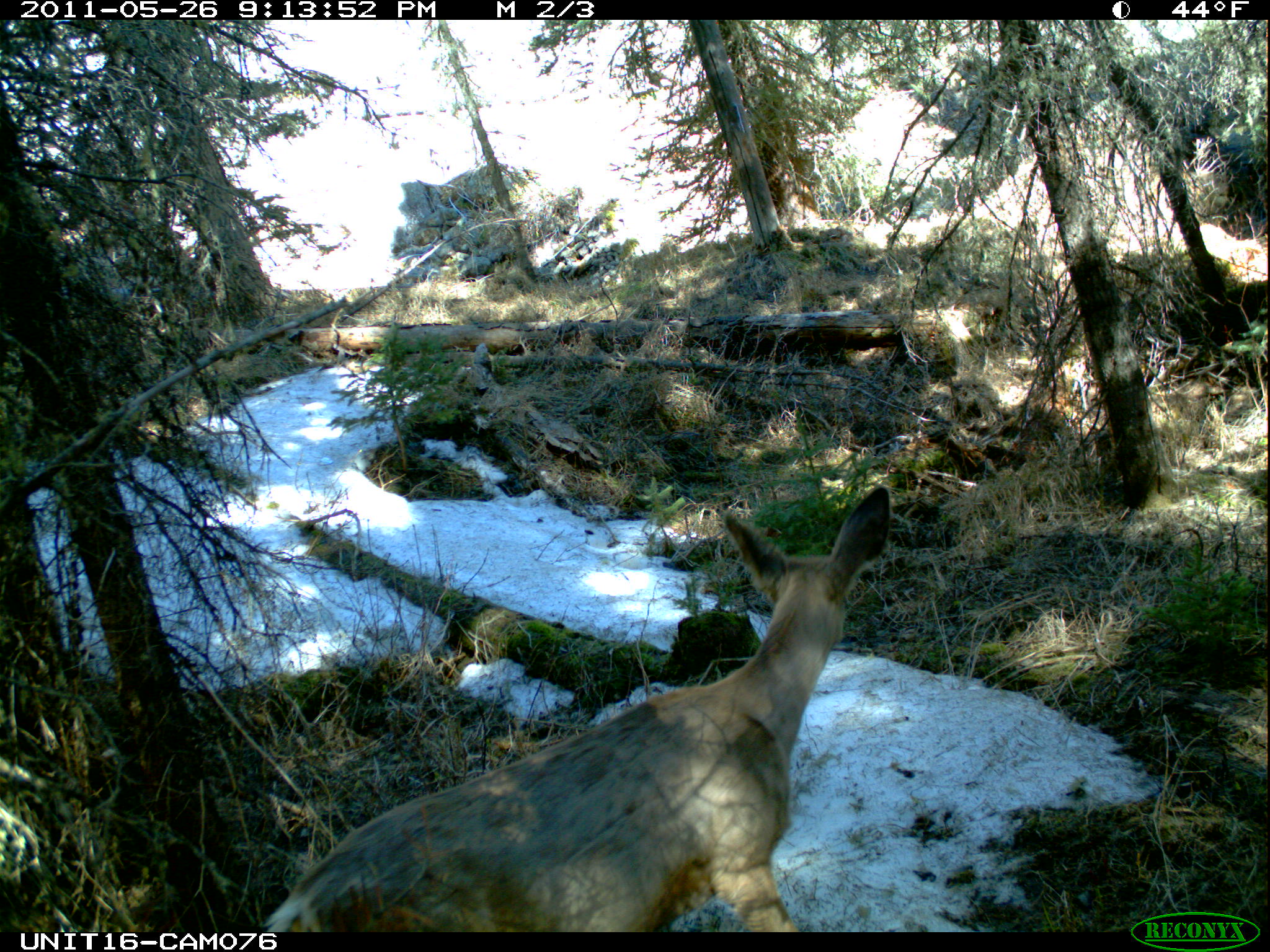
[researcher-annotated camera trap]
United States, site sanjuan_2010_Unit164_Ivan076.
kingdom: Animalia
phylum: Chordata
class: Mammalia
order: Artiodactyla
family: Cervidae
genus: Odocoileus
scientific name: Odocoileus hemionus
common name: mule deer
Odocoileus hemionus (mule deer).